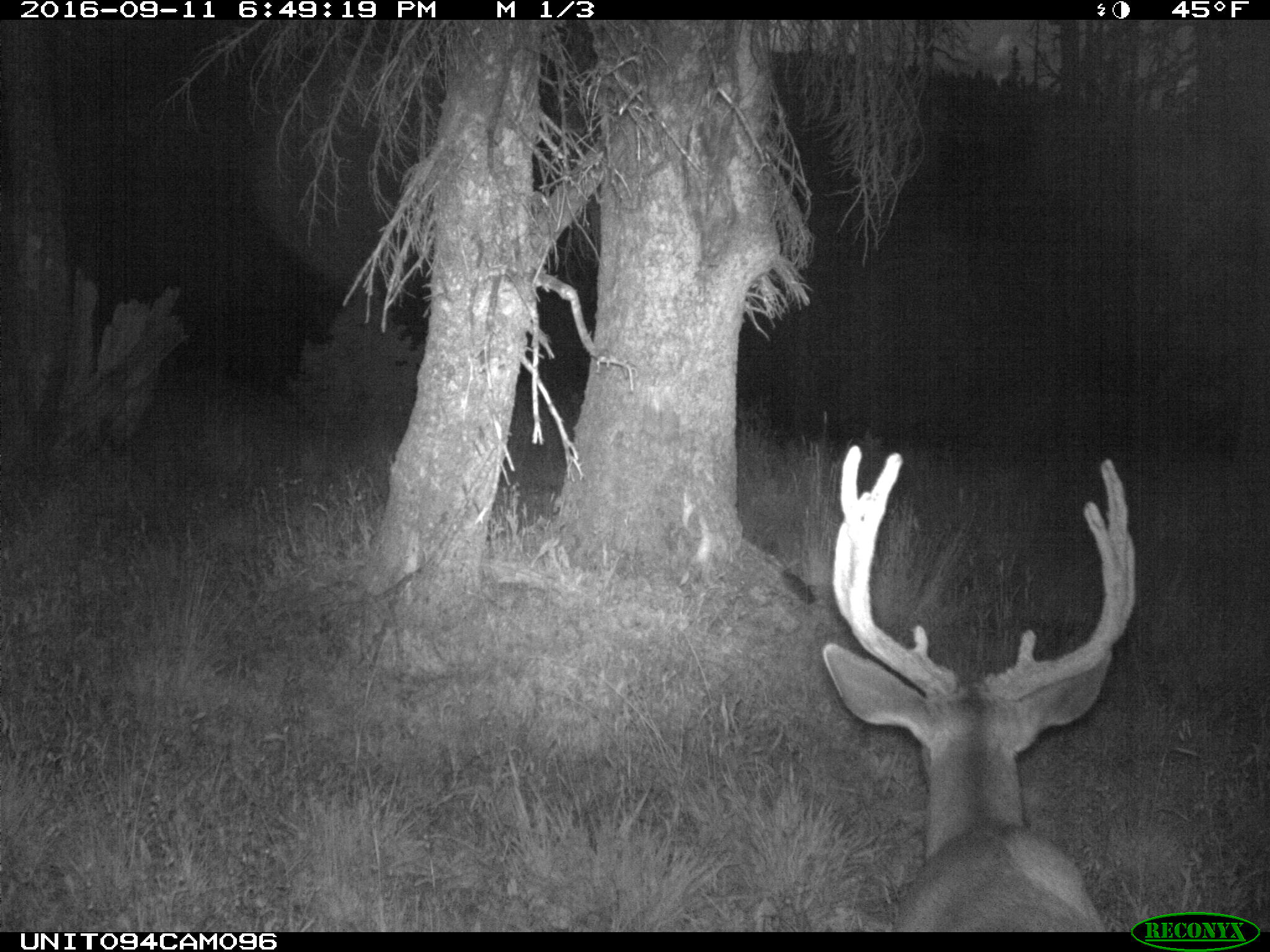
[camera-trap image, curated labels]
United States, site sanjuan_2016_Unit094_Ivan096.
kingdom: Animalia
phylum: Chordata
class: Mammalia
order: Artiodactyla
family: Cervidae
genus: Odocoileus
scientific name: Odocoileus hemionus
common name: mule deer